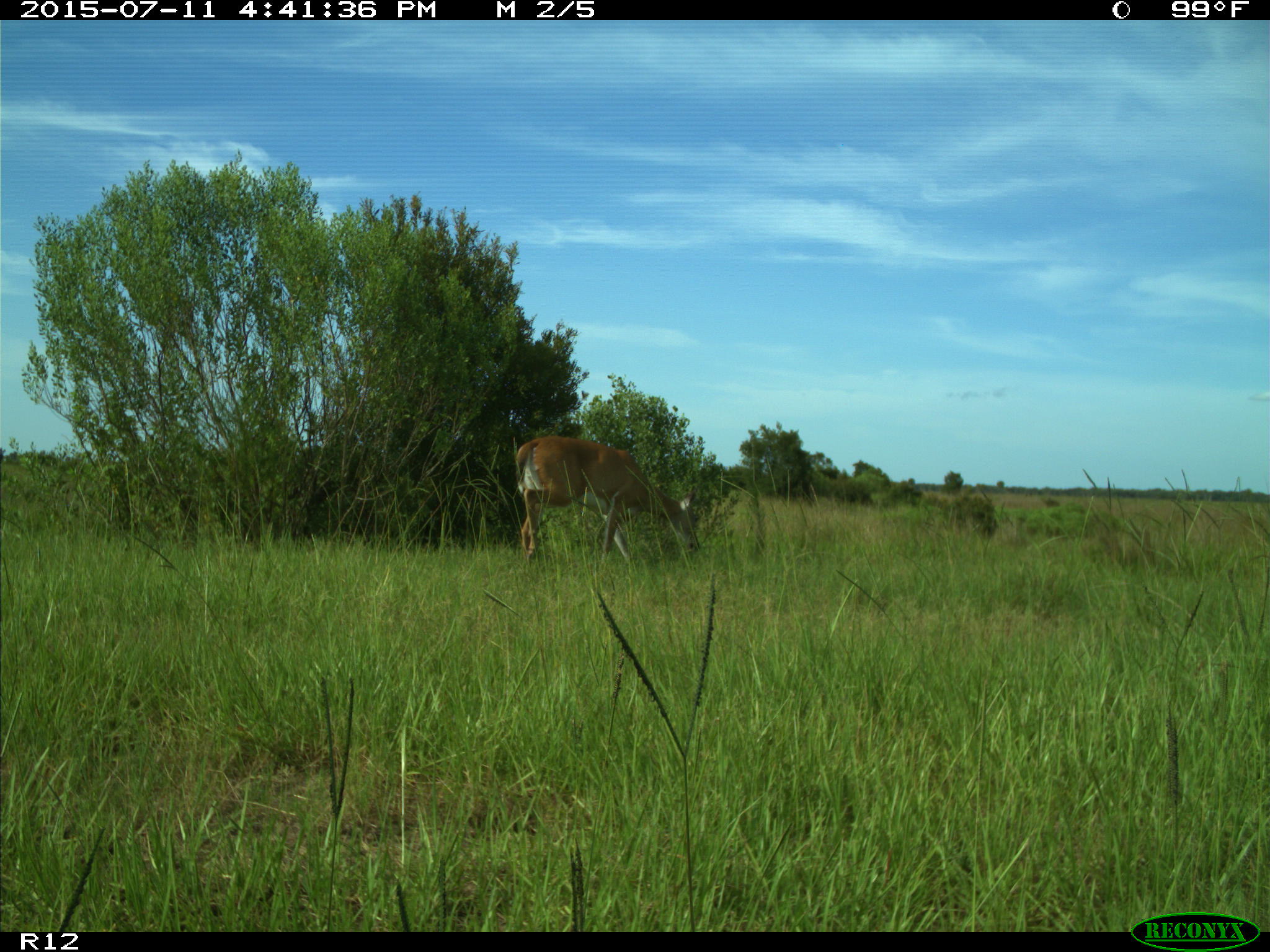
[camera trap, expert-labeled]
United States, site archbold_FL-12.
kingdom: Animalia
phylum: Chordata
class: Mammalia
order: Artiodactyla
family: Cervidae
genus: Odocoileus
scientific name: Odocoileus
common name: deer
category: unidentified deer